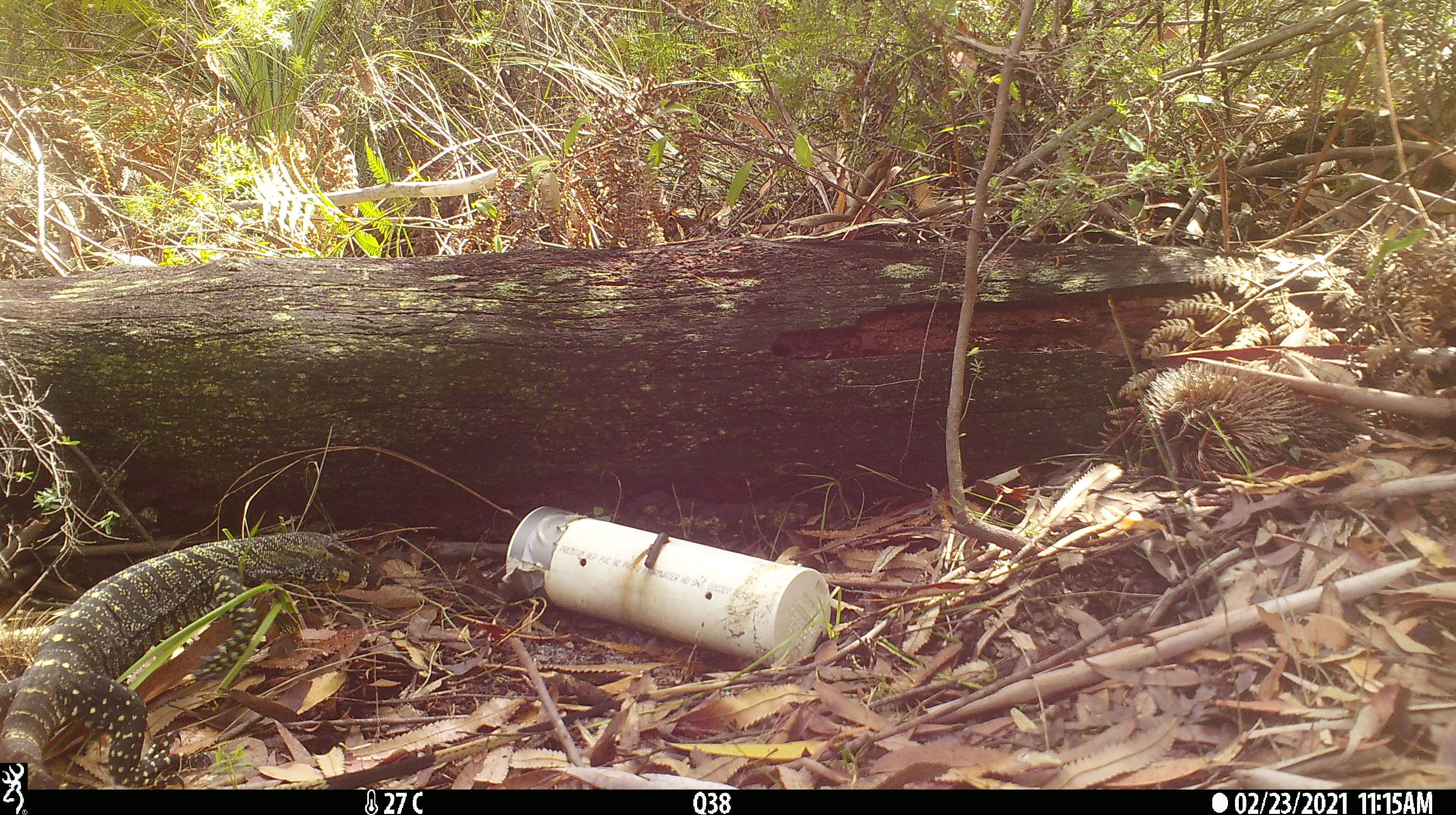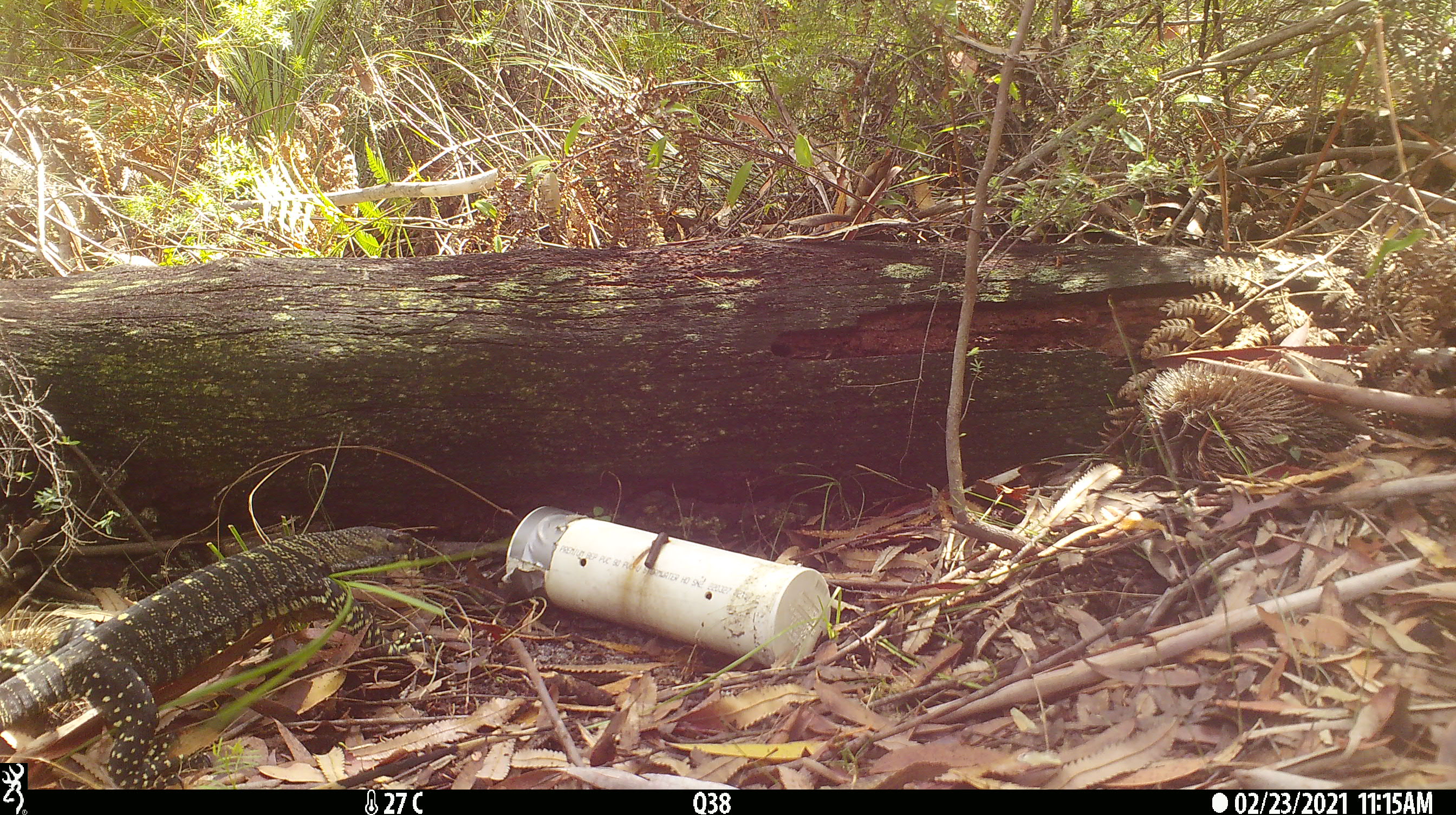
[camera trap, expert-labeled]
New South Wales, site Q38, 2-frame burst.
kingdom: Animalia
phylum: Chordata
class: Reptilia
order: Squamata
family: Varanidae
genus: Varanus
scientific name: Varanus varius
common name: lace monitor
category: goanna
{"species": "goanna (lace monitor) (Varanus varius)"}